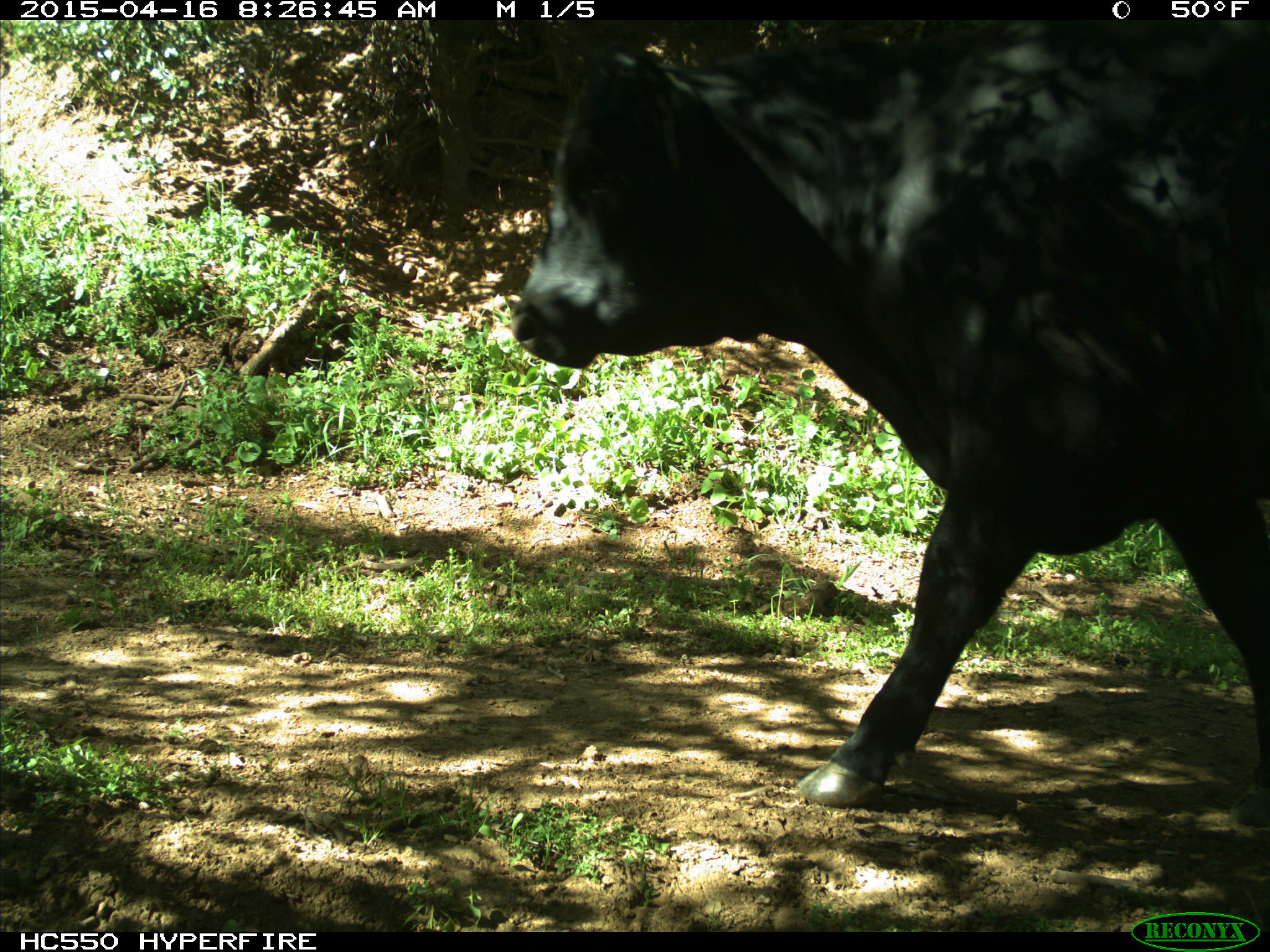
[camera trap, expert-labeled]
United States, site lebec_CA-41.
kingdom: Animalia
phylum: Chordata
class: Mammalia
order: Artiodactyla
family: Bovidae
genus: Bos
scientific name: Bos taurus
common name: domestic cow